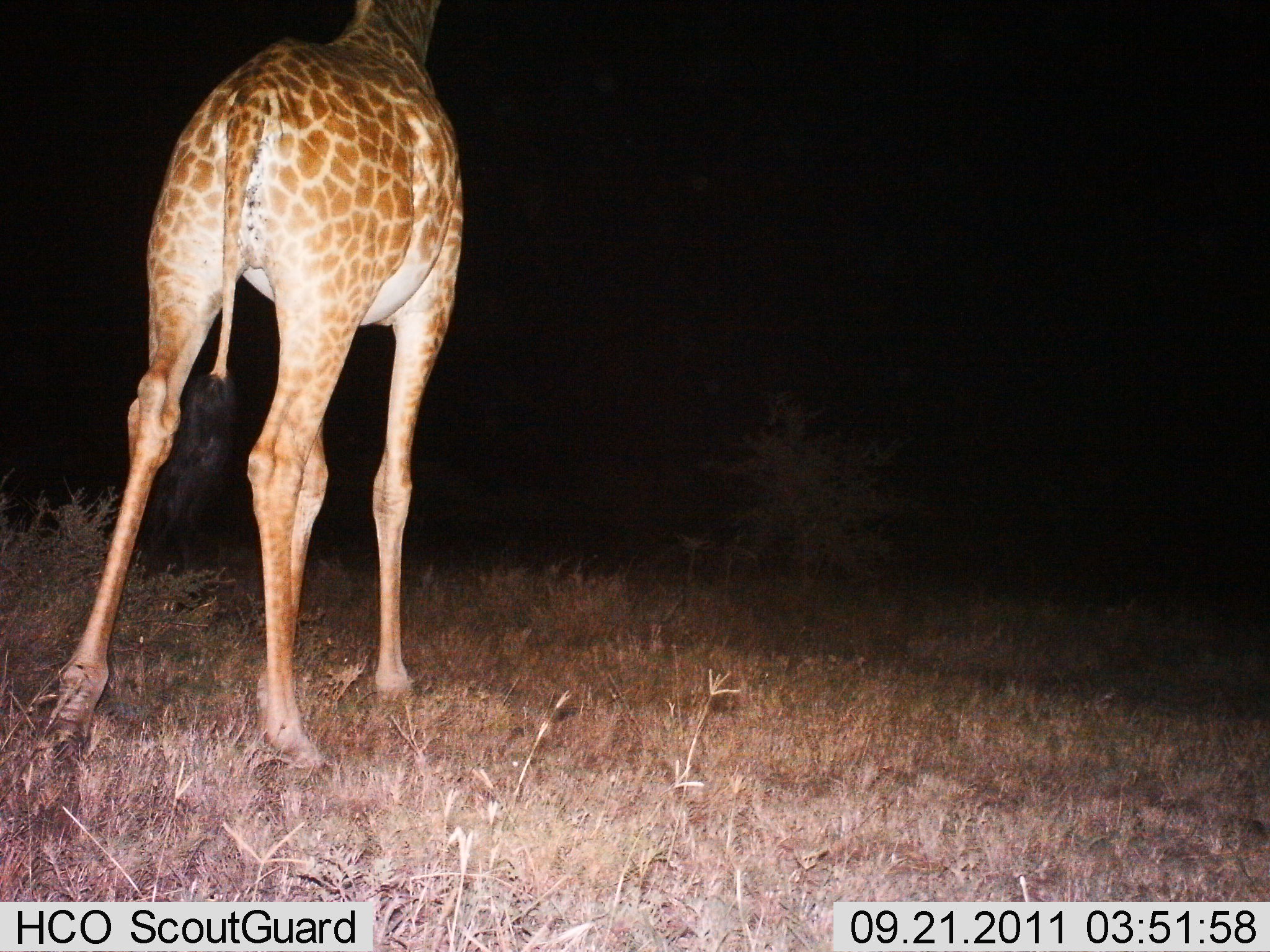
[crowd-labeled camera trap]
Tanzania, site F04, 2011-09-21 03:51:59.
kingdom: Animalia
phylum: Chordata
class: Mammalia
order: Artiodactyla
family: Giraffidae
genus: Giraffa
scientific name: Giraffa camelopardalis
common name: giraffe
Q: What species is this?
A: Giraffe (Giraffa camelopardalis).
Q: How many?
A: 1.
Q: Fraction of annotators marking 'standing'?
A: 91%.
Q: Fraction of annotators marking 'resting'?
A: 0%.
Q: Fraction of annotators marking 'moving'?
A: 9%.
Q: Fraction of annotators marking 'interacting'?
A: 0%.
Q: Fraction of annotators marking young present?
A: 0%.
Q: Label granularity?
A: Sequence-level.